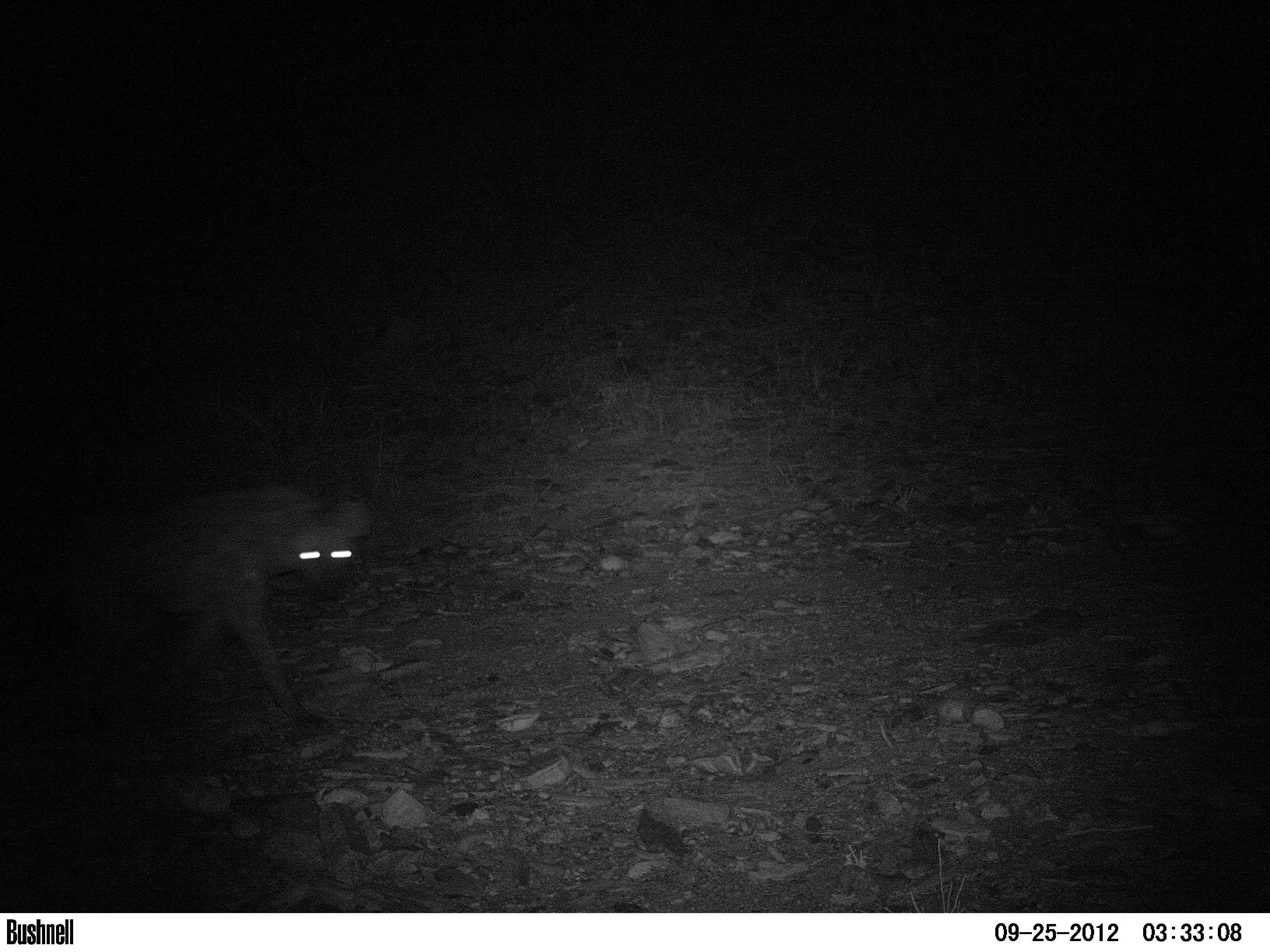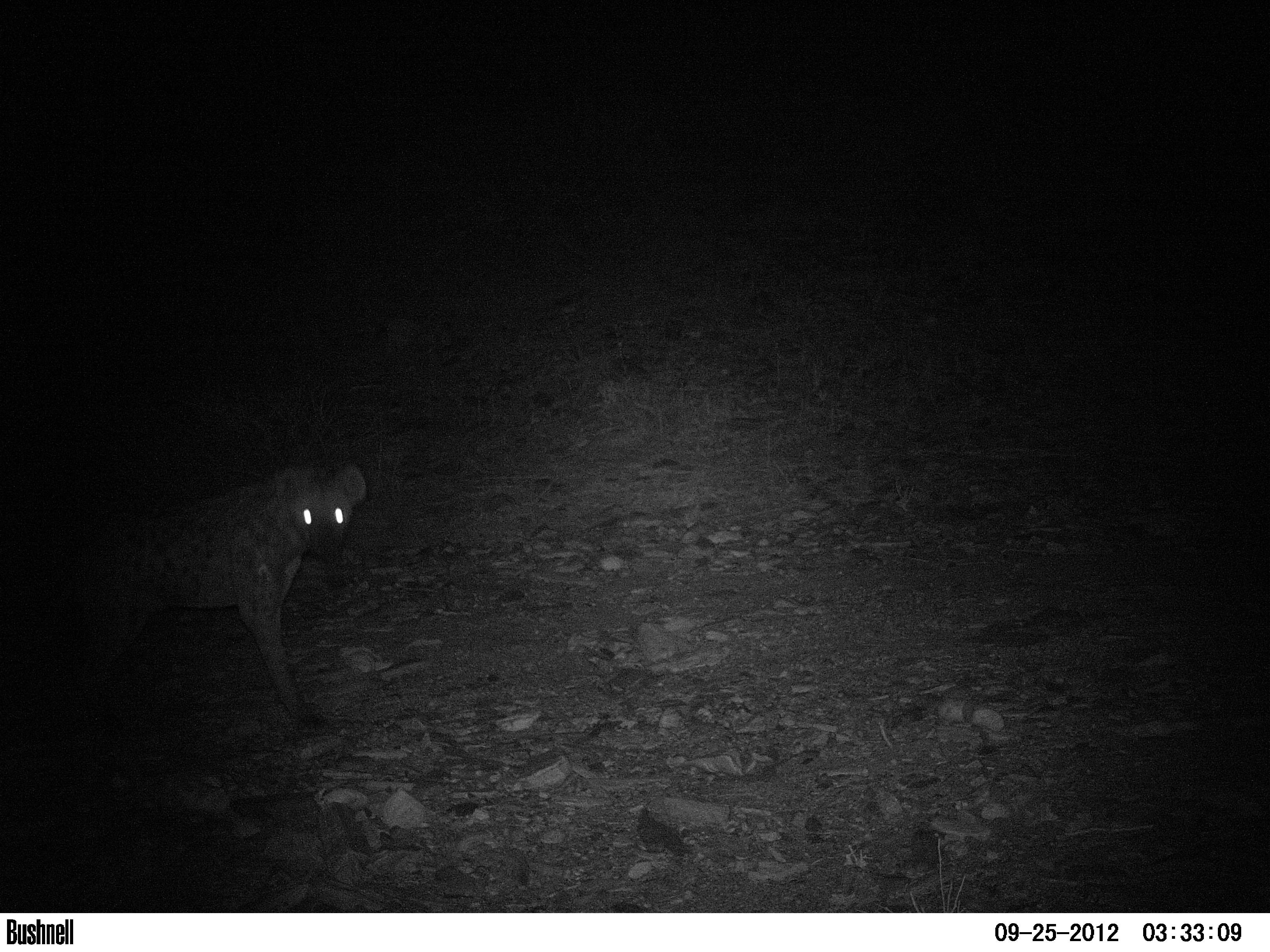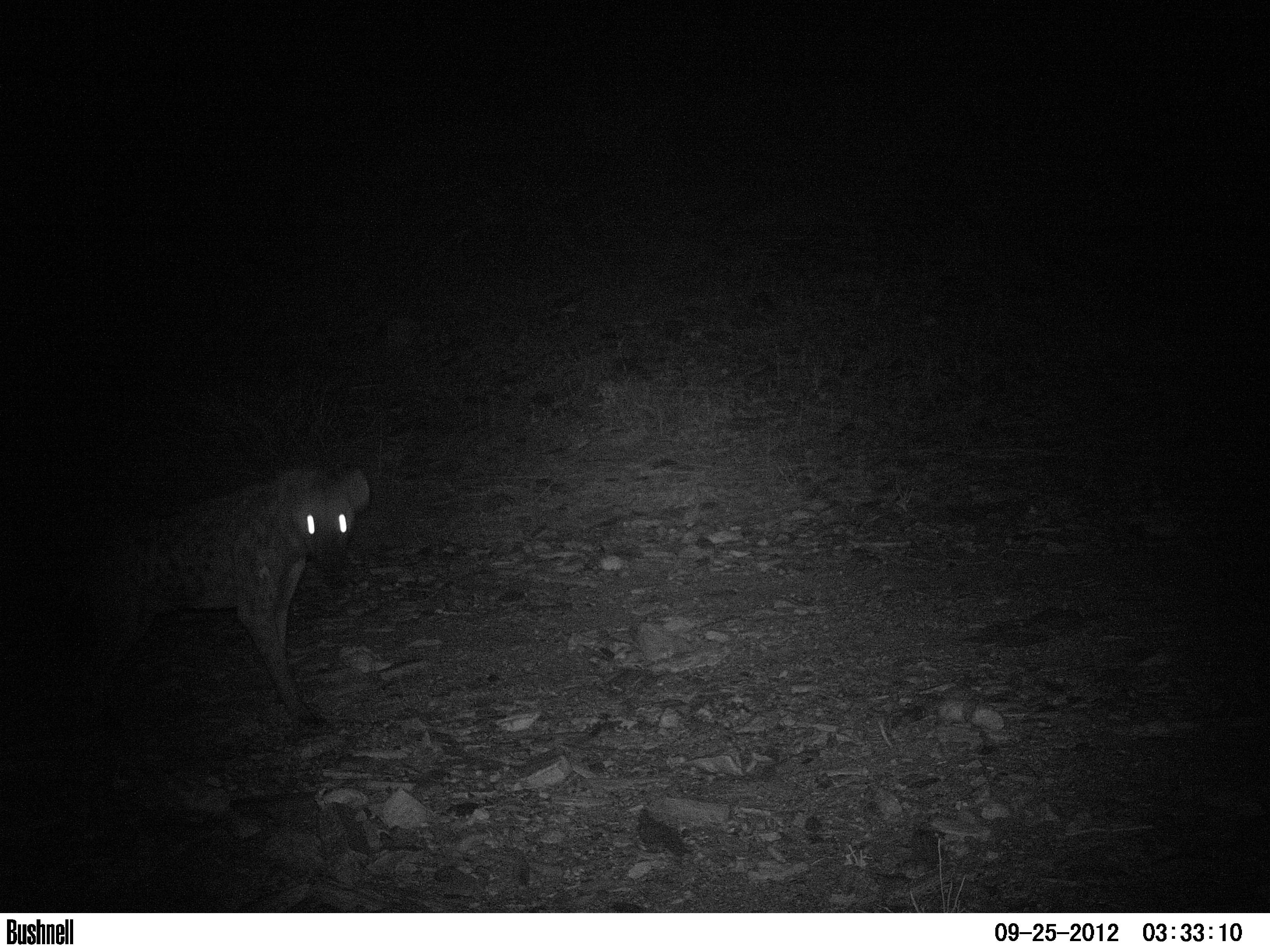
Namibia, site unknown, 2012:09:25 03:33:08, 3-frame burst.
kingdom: Animalia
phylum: Chordata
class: Mammalia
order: Carnivora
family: Hyaenidae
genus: Crocuta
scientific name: Crocuta crocuta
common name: spotted hyena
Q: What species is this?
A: Crocuta crocuta (spotted hyena).